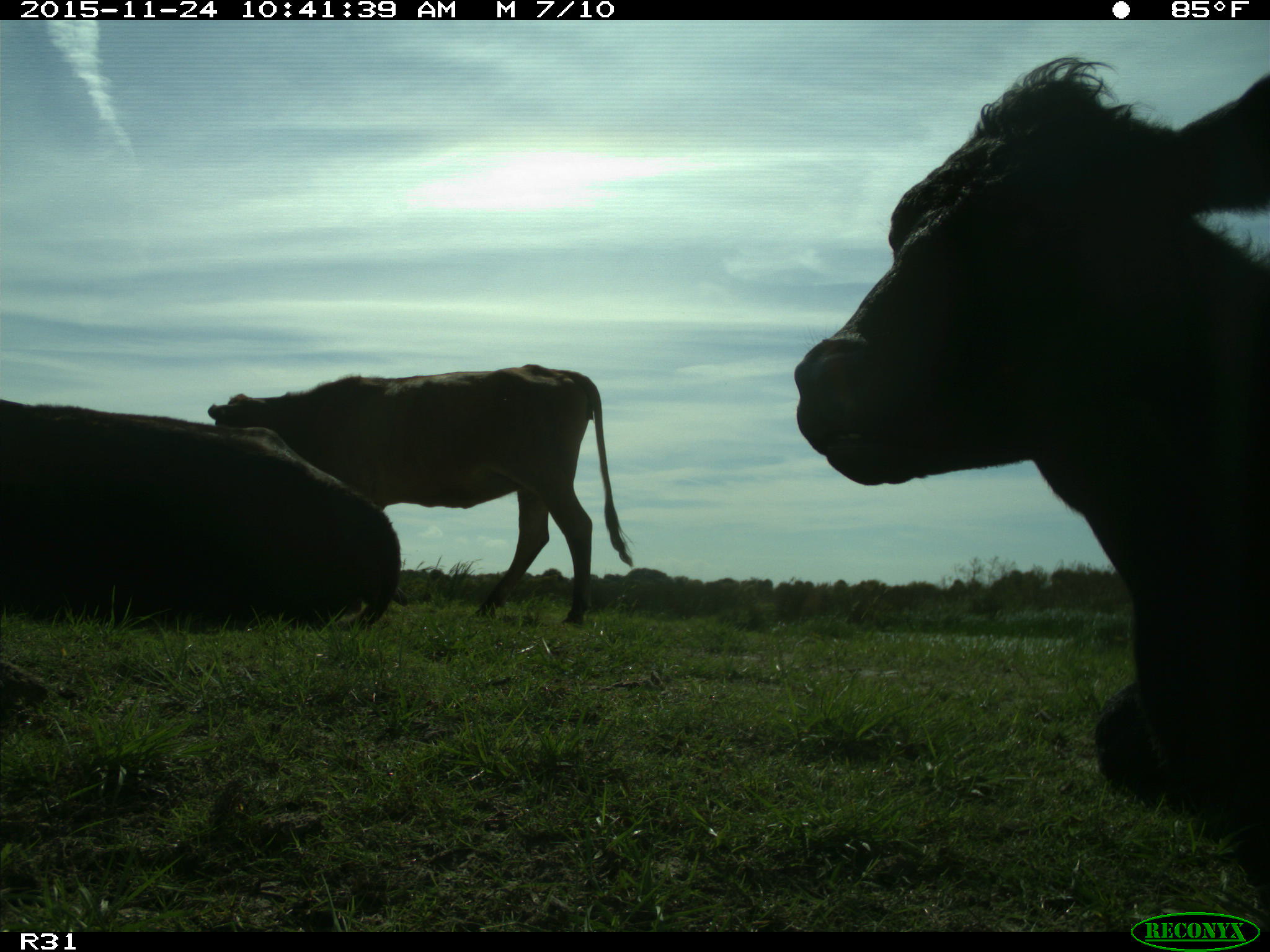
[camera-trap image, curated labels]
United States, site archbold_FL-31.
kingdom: Animalia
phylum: Chordata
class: Mammalia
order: Artiodactyla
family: Bovidae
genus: Bos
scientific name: Bos taurus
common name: domestic cow